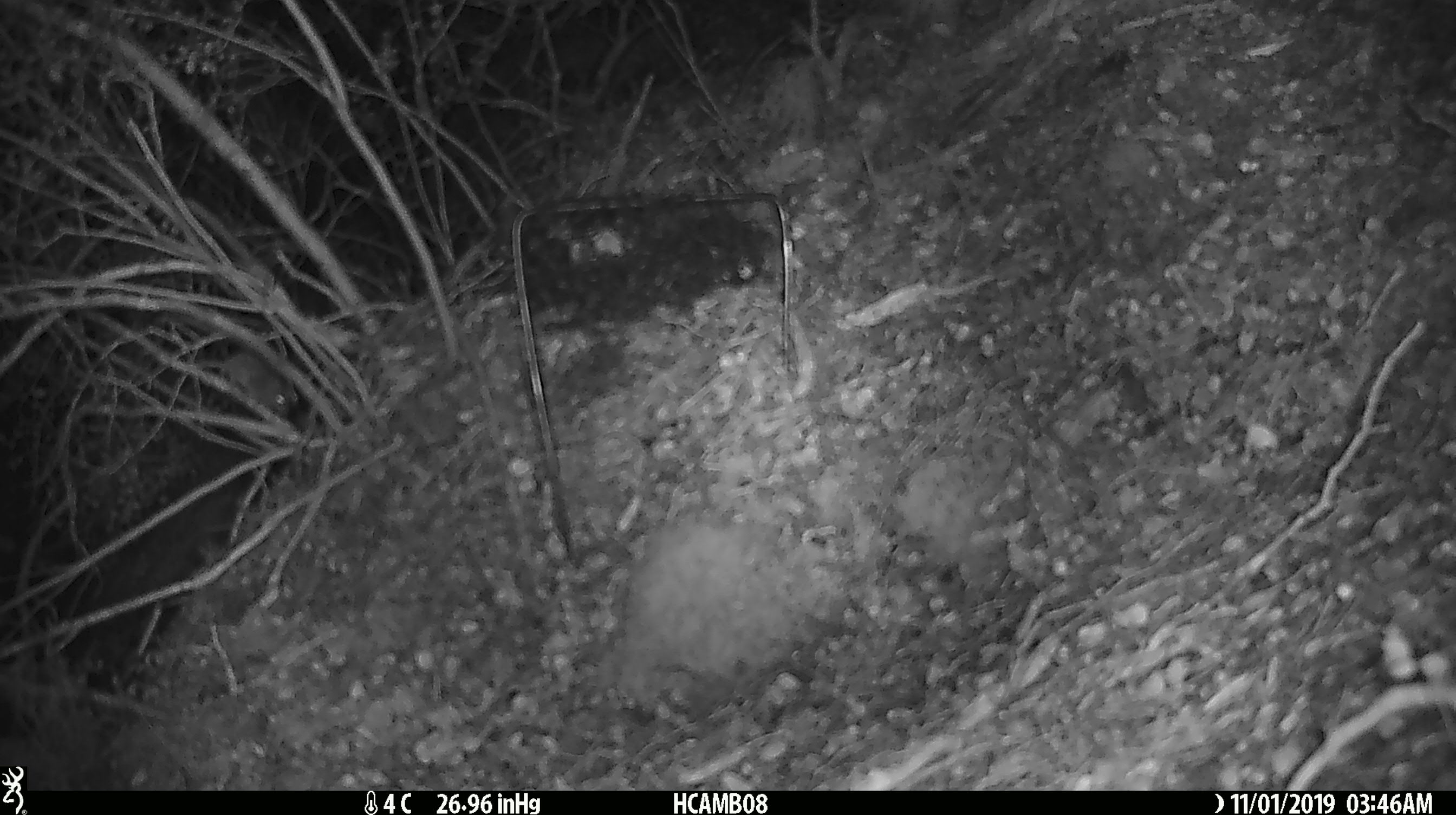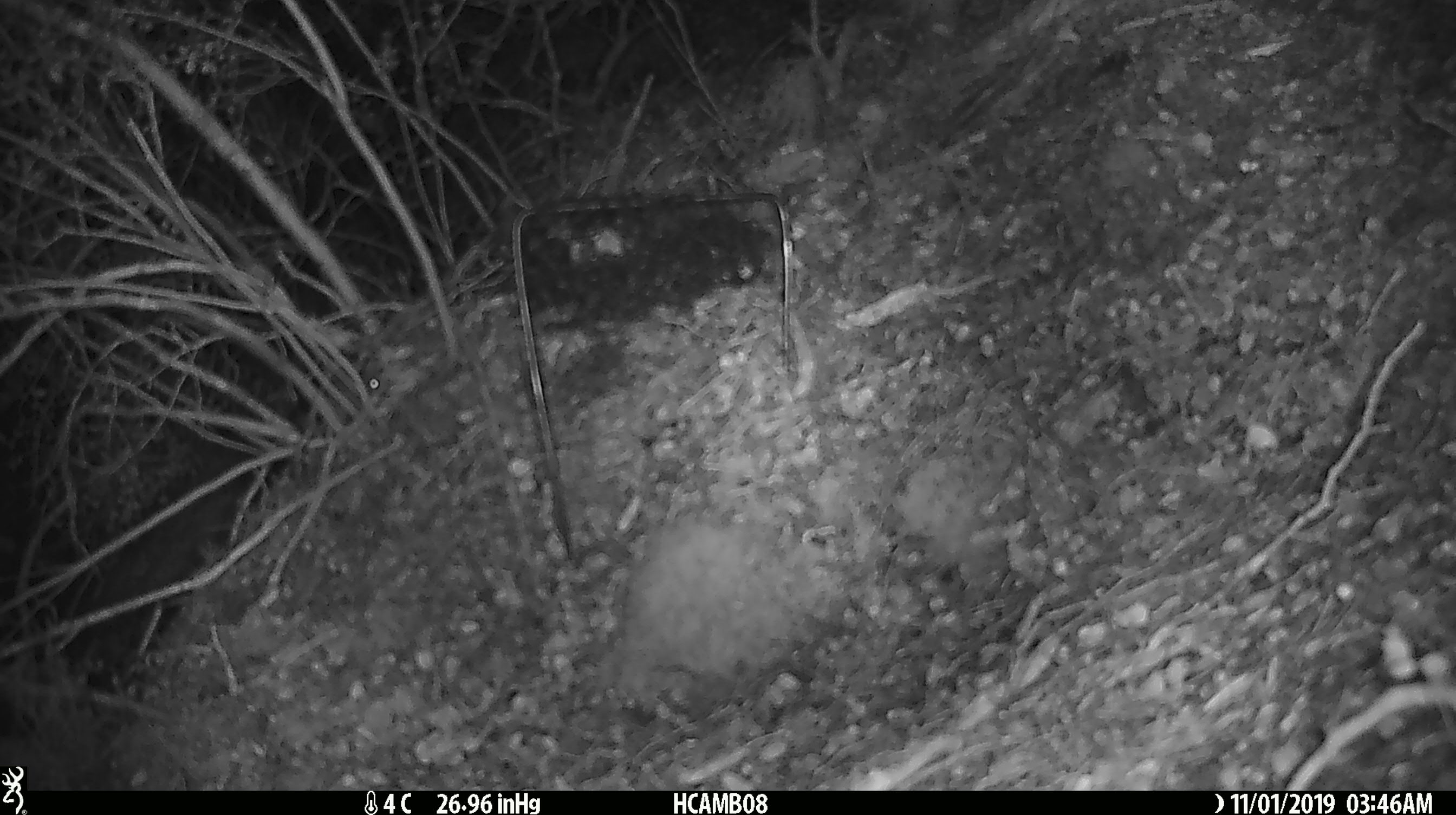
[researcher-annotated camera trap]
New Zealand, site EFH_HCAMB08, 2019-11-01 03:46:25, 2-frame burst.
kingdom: Animalia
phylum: Chordata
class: Mammalia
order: Rodentia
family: Muridae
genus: Mus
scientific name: Mus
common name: mouse